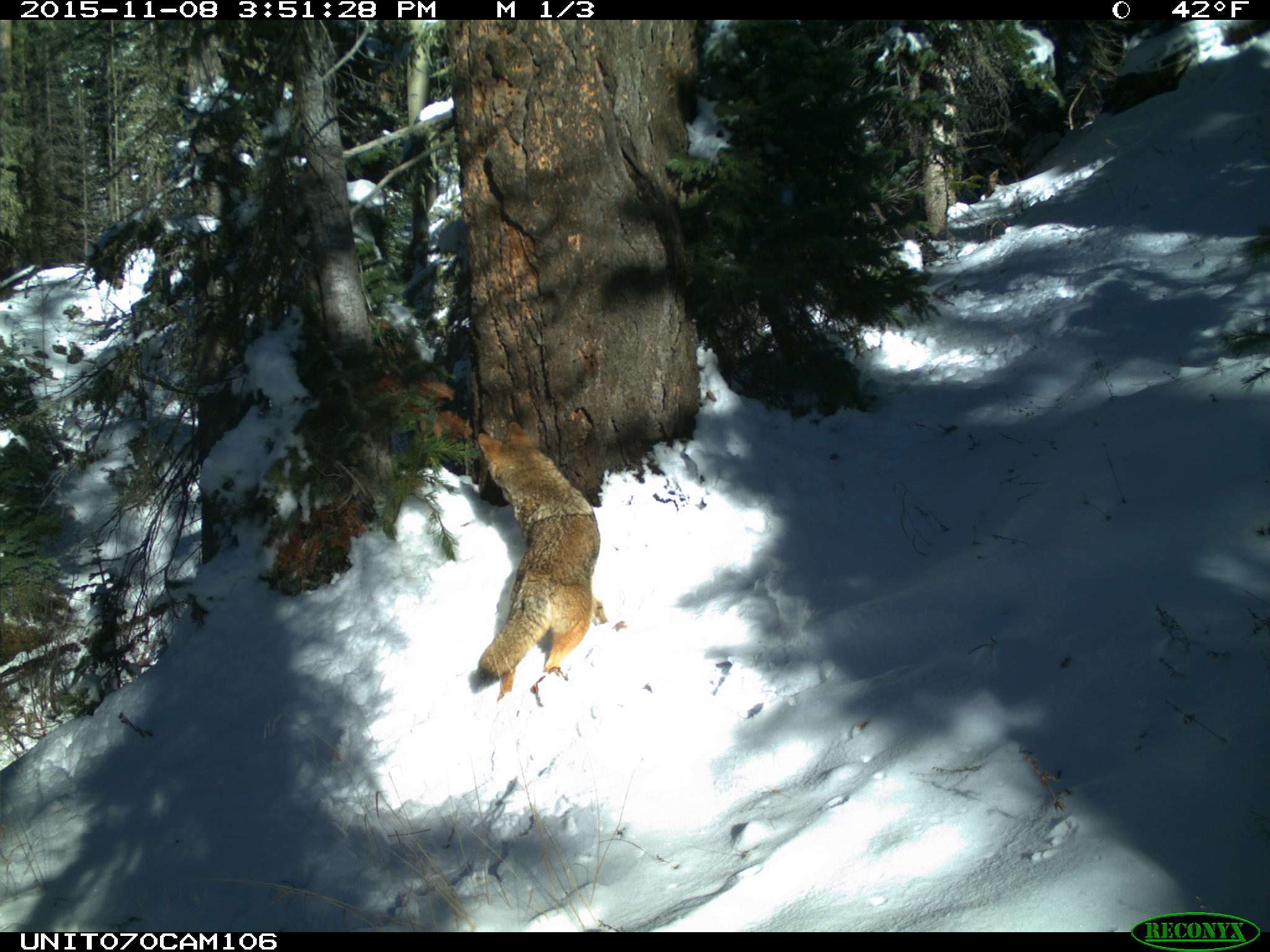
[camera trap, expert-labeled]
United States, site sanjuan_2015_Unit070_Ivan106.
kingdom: Animalia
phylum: Chordata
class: Mammalia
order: Carnivora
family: Canidae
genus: Canis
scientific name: Canis latrans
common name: coyote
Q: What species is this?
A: Canis latrans (coyote).